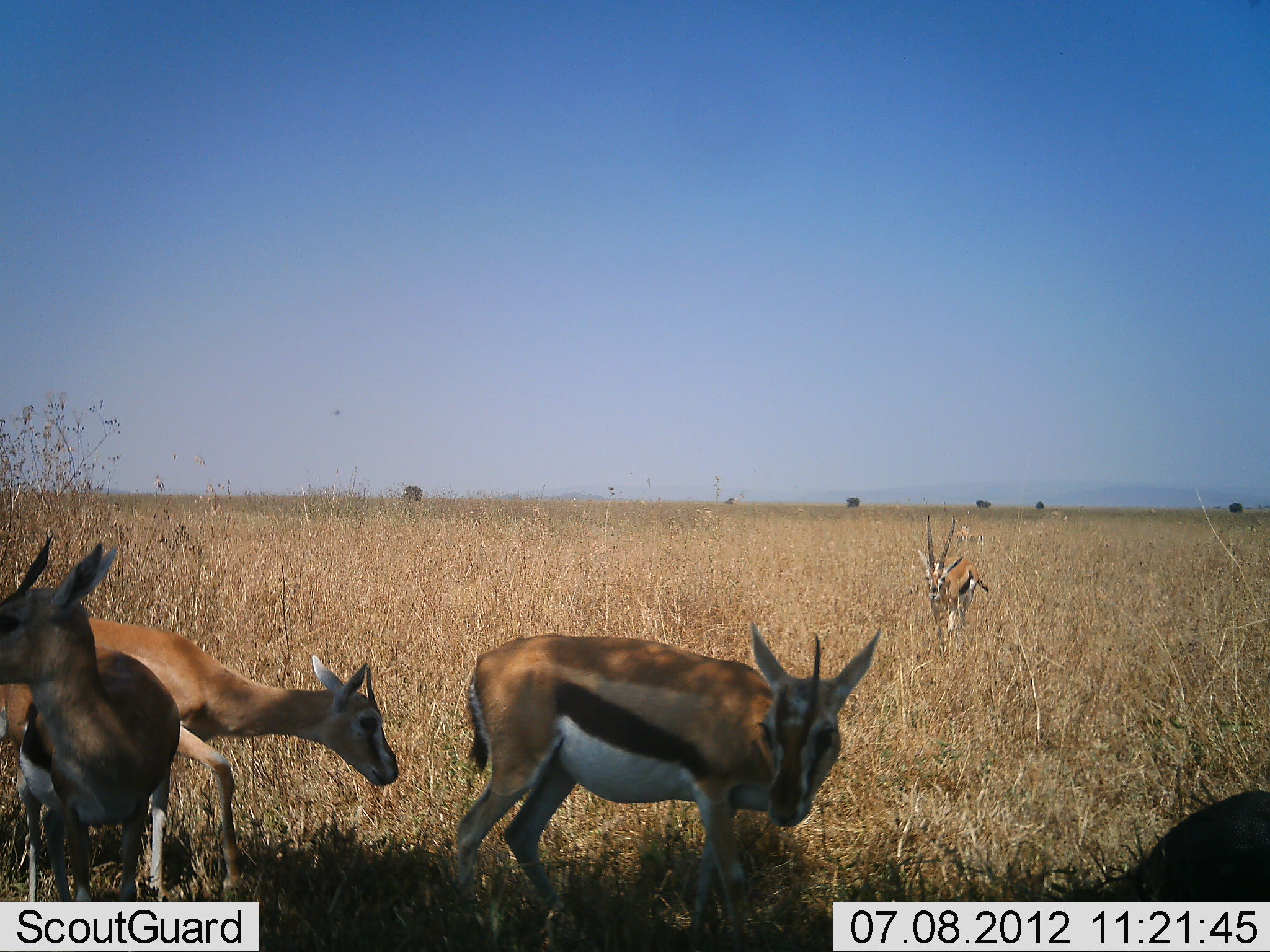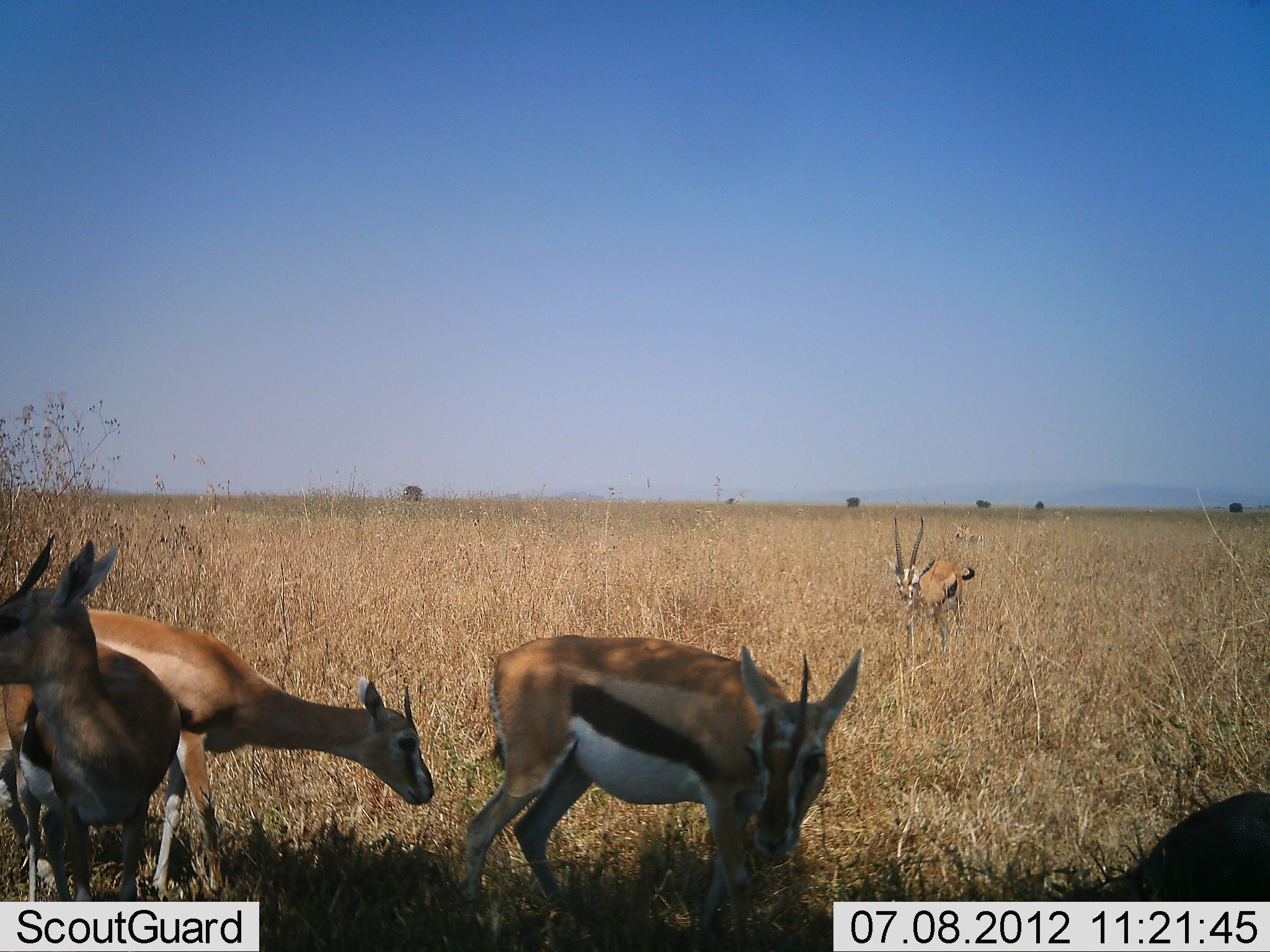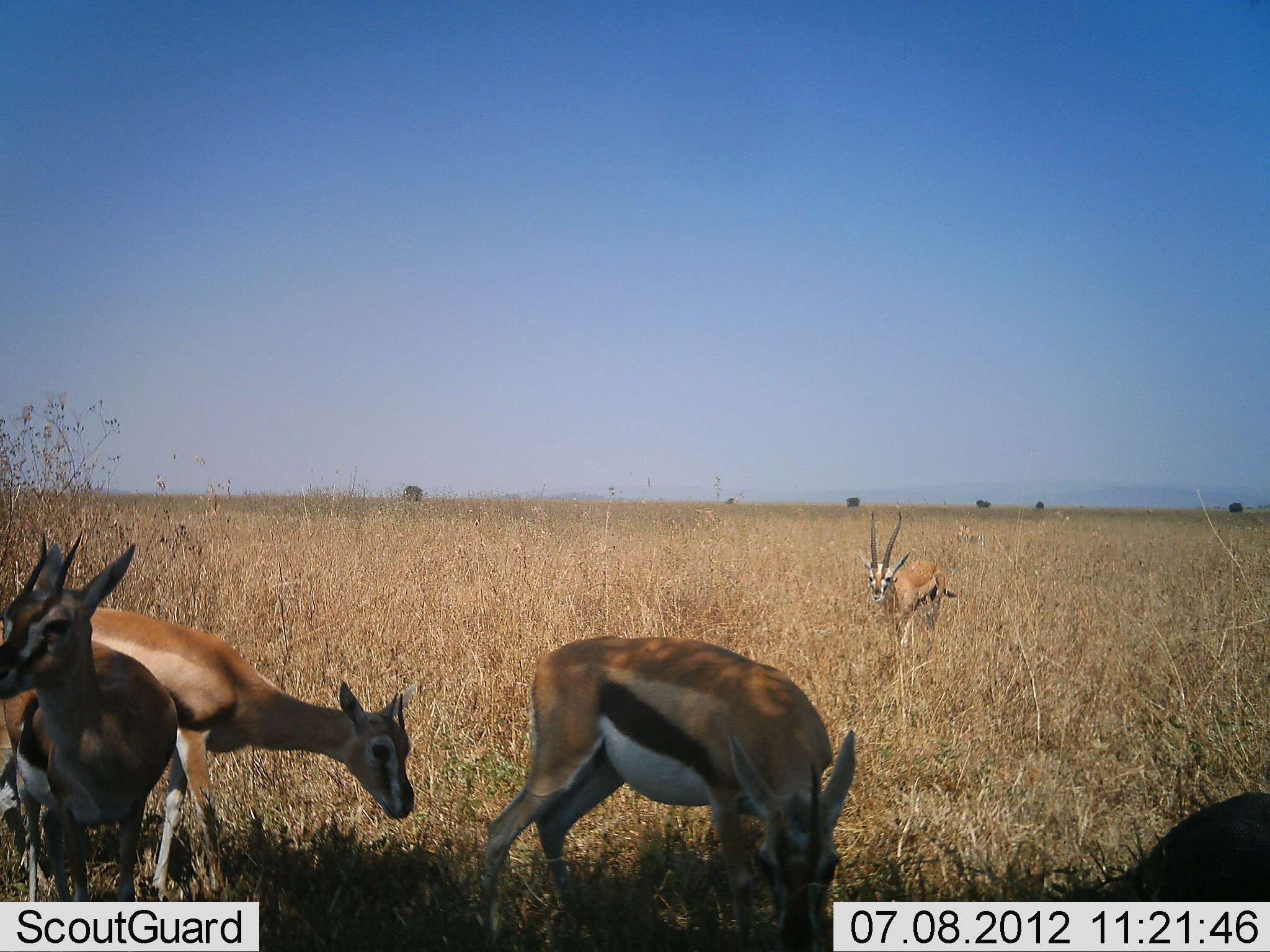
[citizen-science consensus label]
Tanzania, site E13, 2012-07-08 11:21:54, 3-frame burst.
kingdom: Animalia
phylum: Chordata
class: Mammalia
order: Artiodactyla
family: Bovidae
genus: Eudorcas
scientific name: Eudorcas thomsonii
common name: thomson's gazelle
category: gazellethomsons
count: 4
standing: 90%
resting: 0%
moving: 50%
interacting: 0%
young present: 0%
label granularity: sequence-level